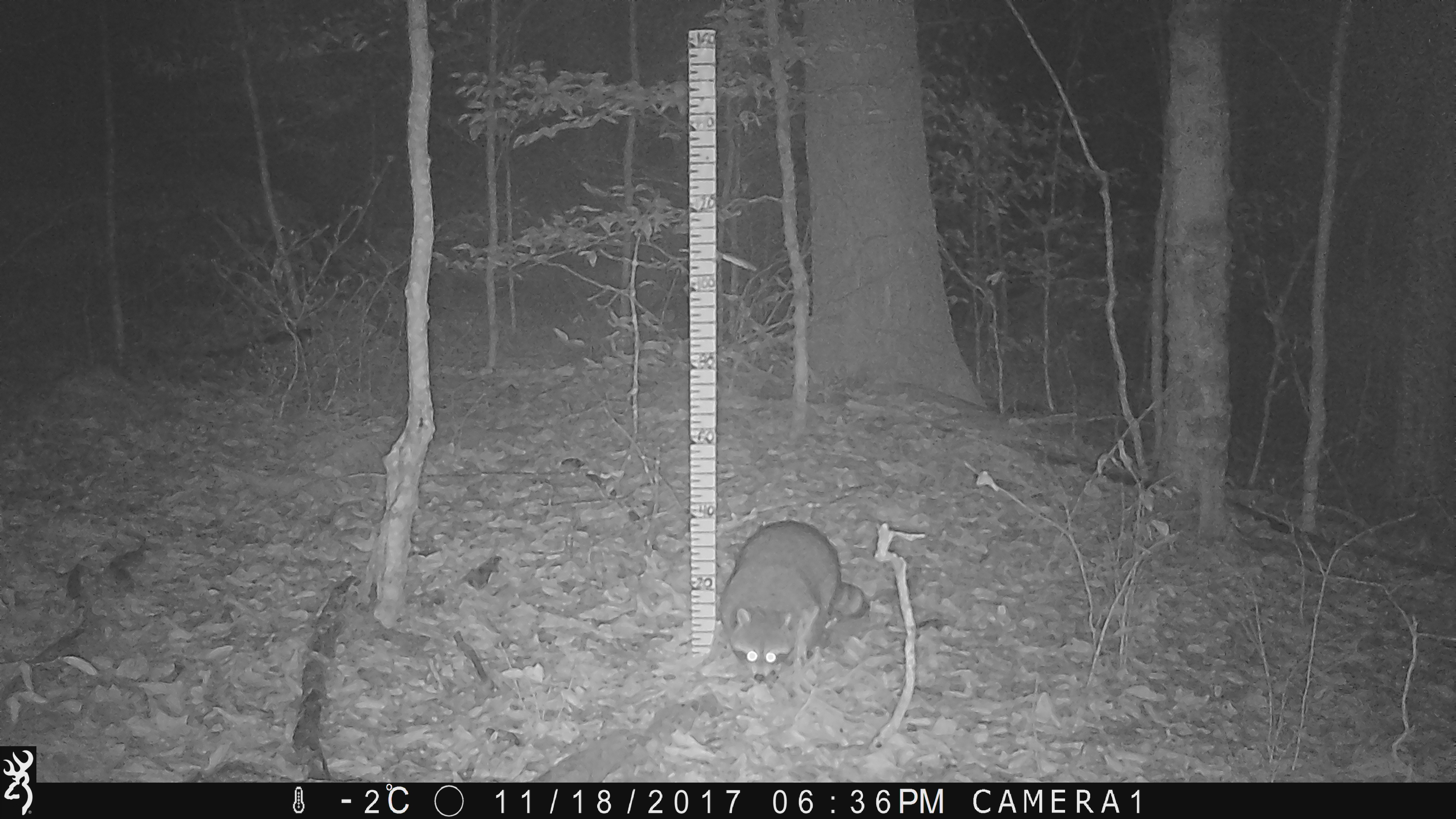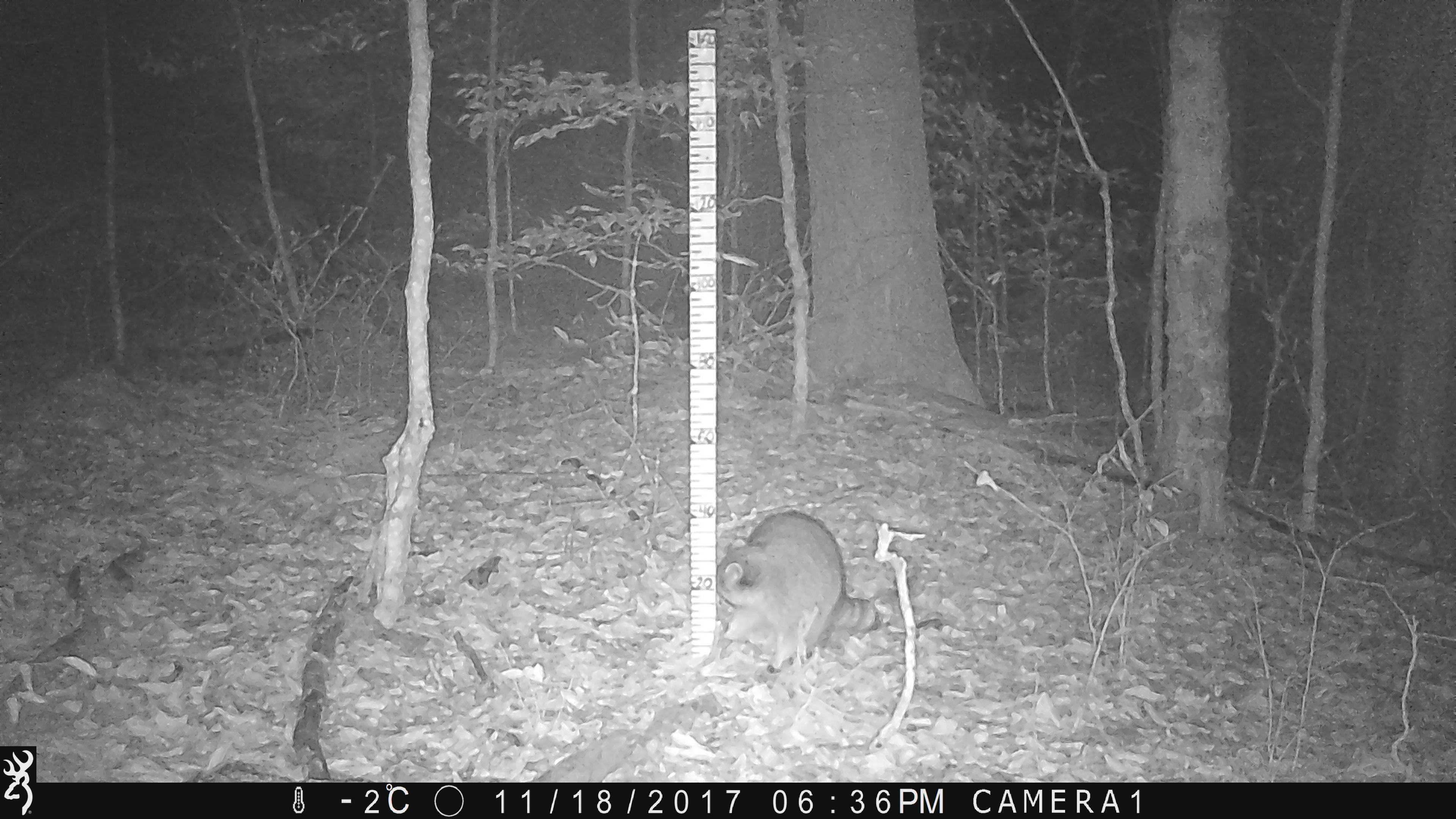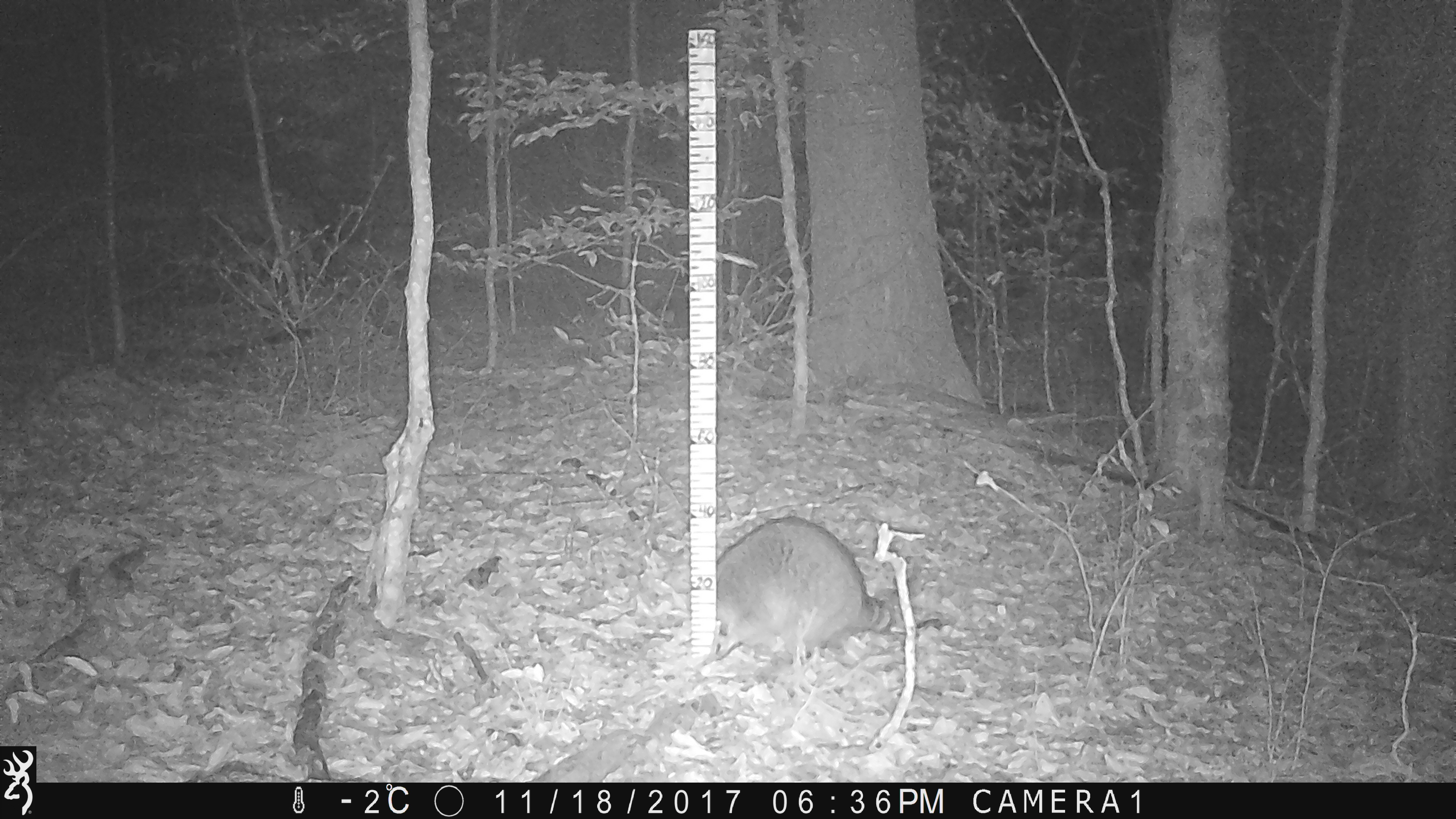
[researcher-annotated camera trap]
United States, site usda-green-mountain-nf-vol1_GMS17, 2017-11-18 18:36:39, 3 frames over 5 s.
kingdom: Animalia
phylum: Chordata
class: Mammalia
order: Carnivora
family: Procyonidae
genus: Procyon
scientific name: Procyon lotor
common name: raccoon